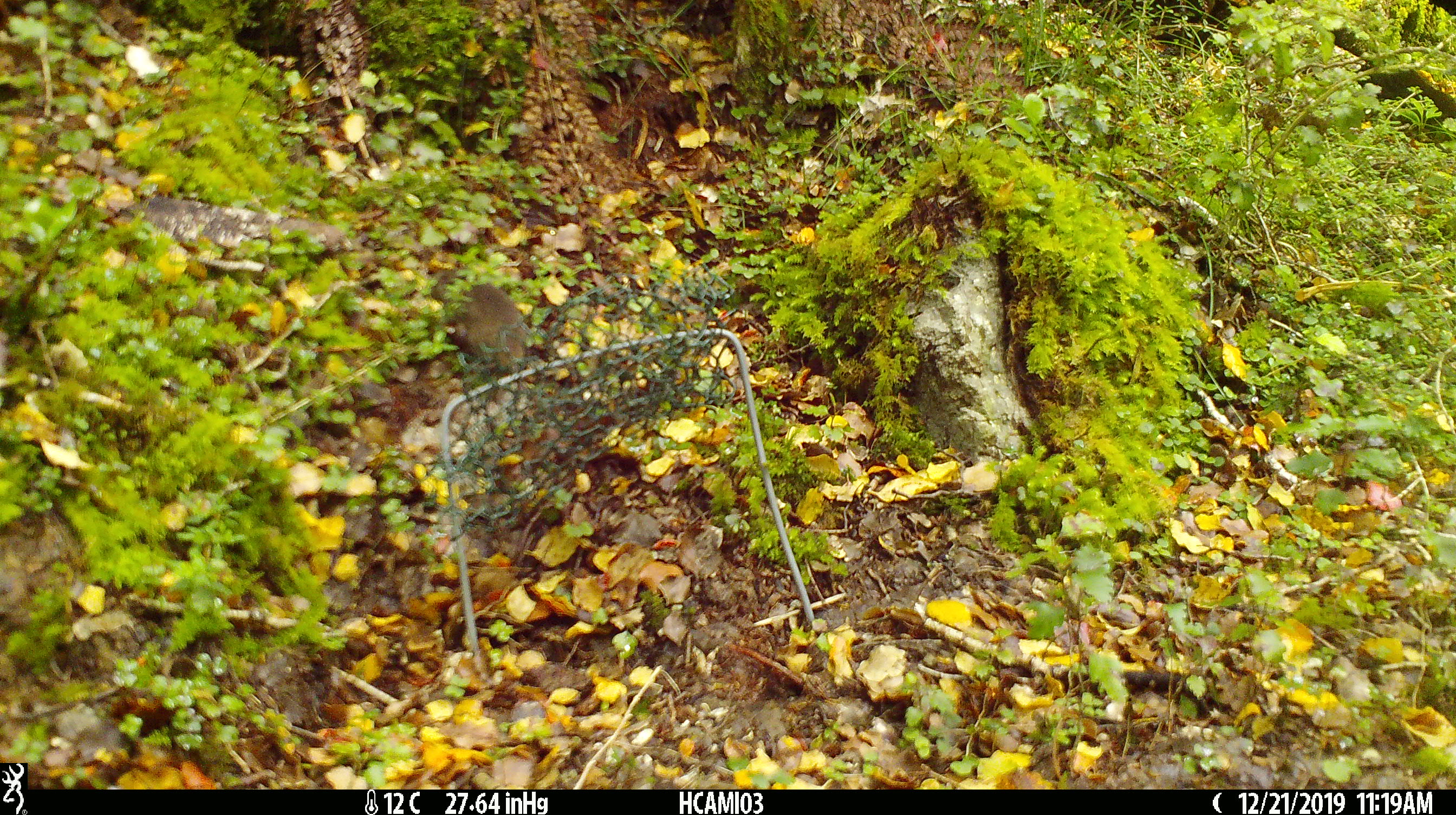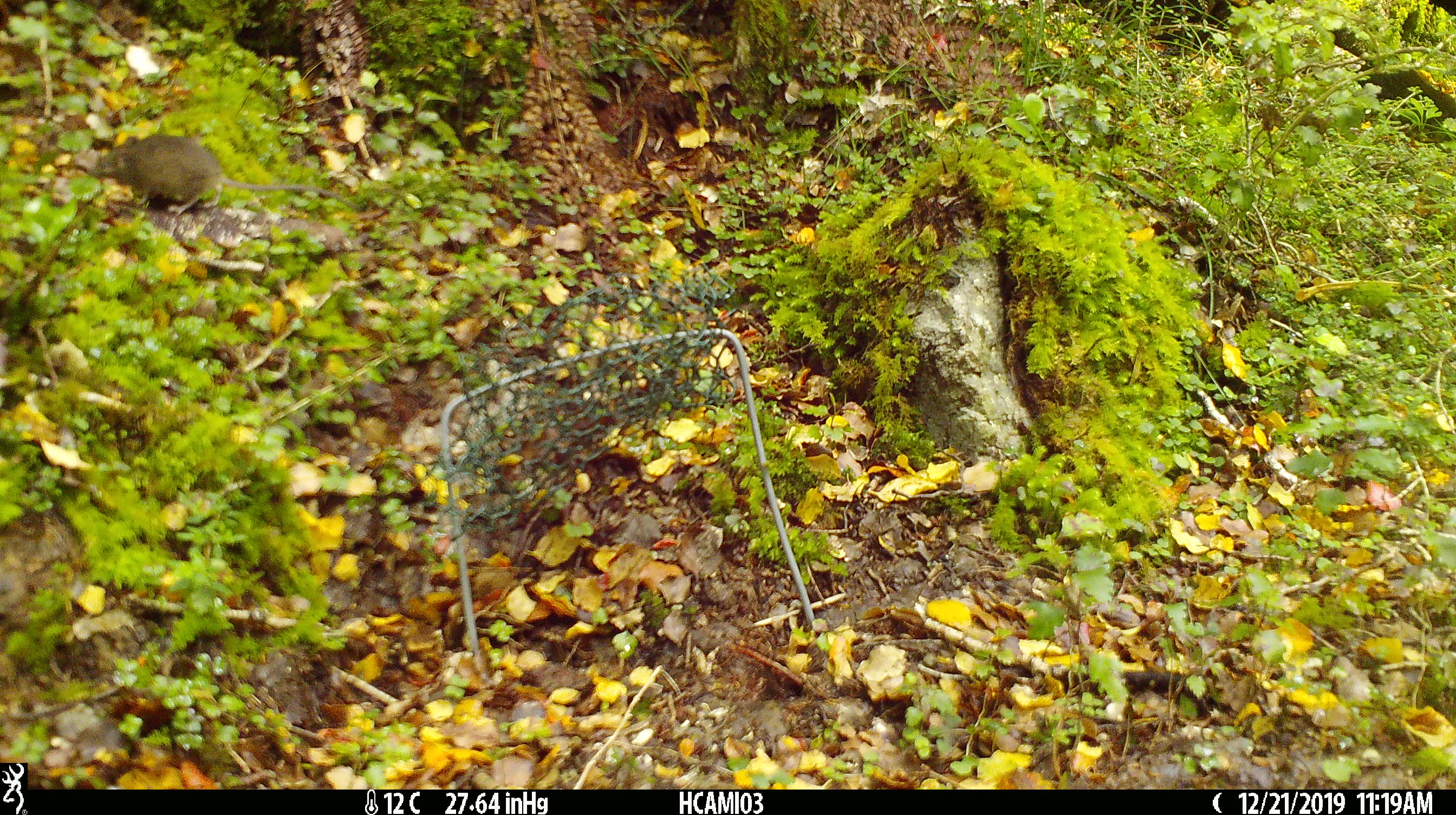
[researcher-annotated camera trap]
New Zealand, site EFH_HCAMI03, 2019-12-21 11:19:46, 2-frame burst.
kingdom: Animalia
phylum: Chordata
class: Mammalia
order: Rodentia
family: Muridae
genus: Mus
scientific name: Mus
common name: mouse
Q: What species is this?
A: Mouse (Mus).